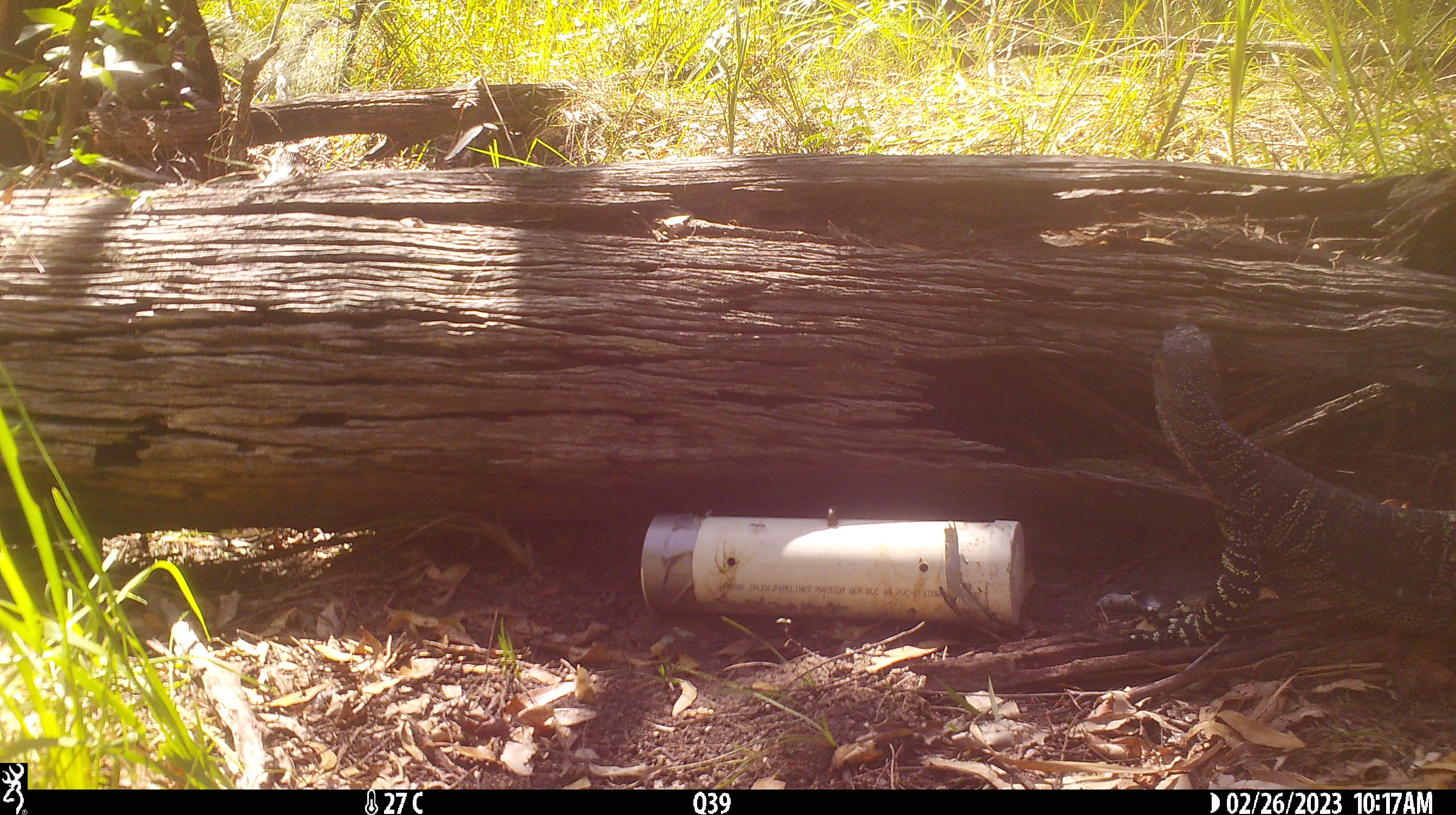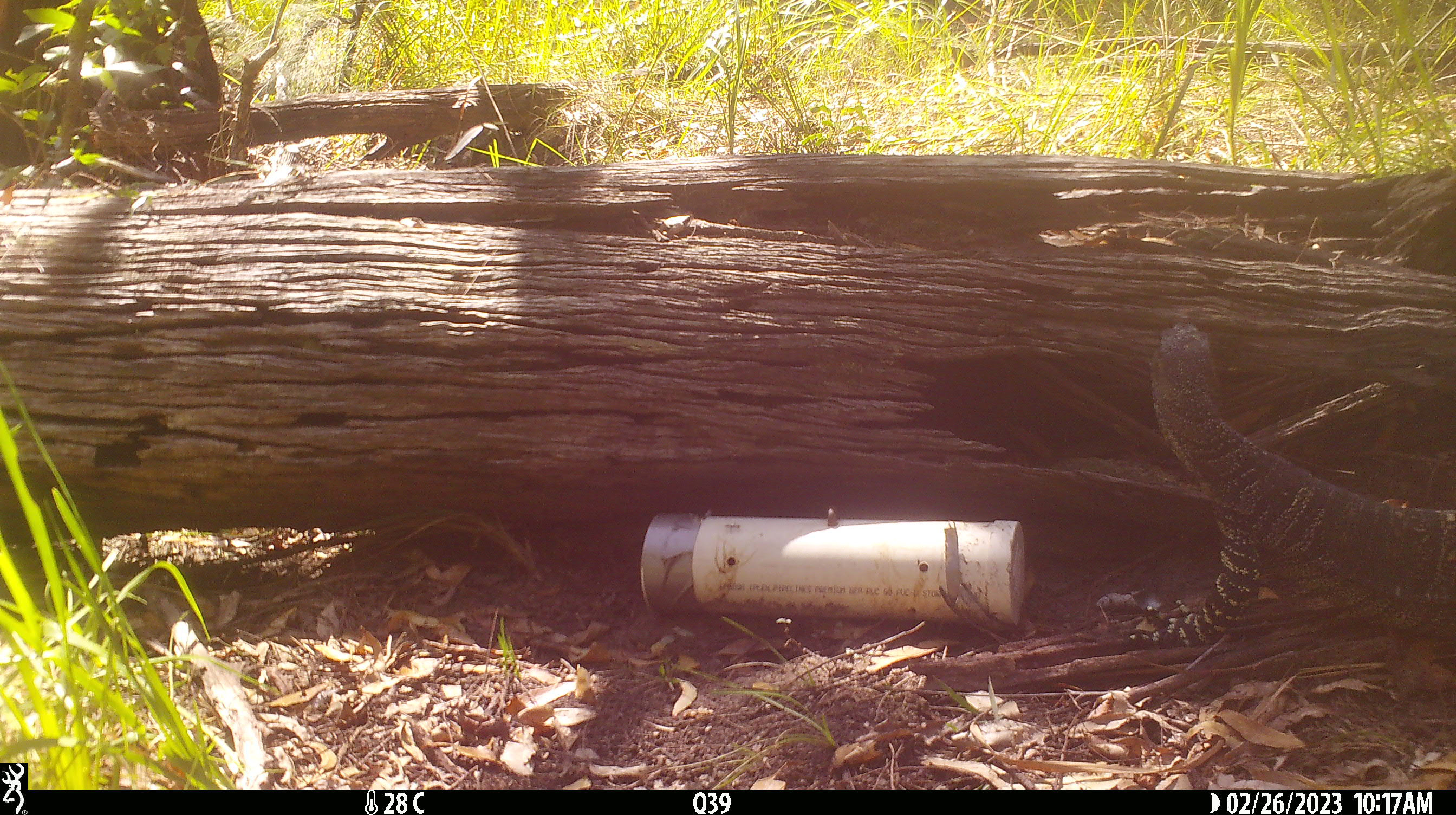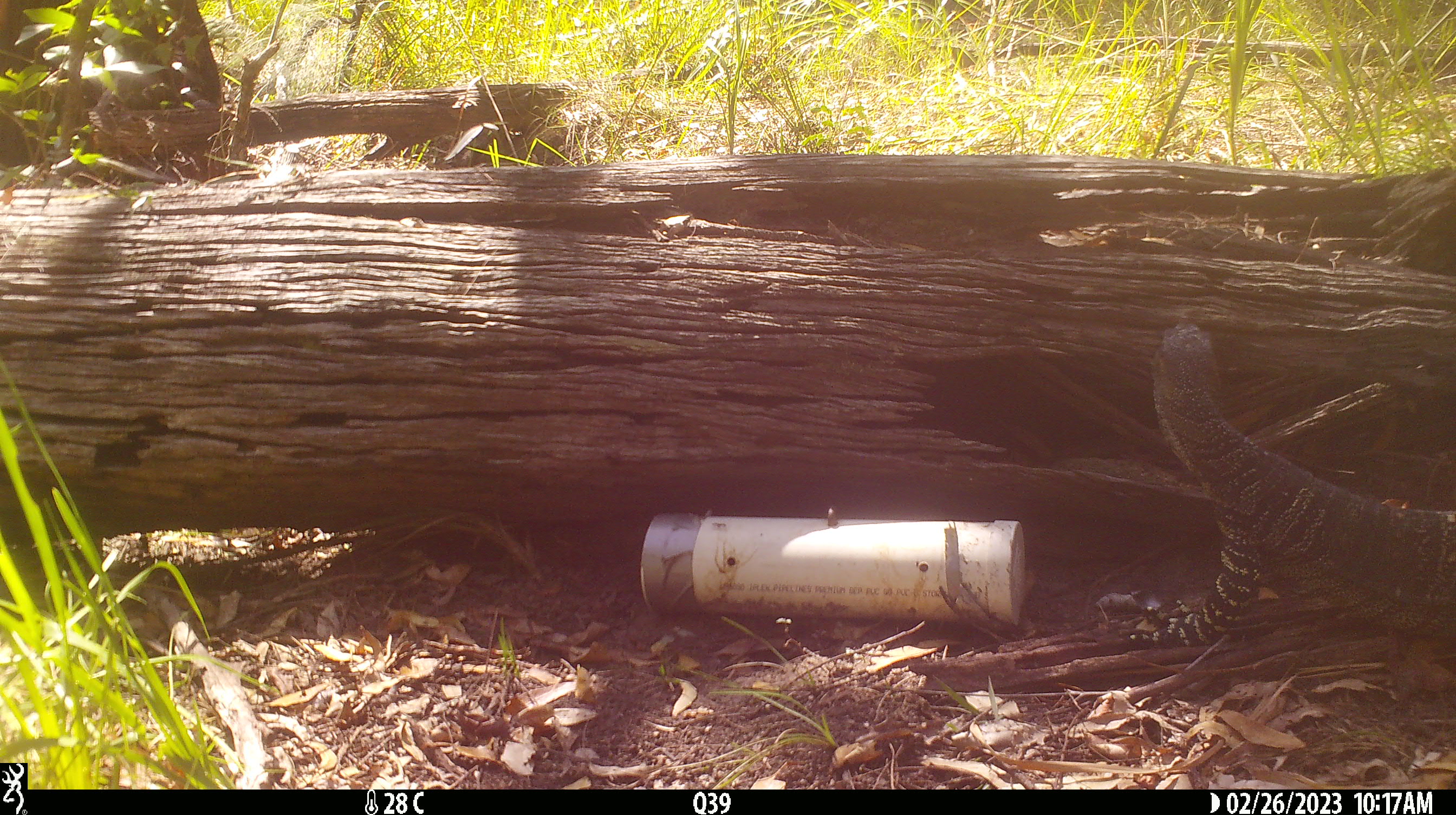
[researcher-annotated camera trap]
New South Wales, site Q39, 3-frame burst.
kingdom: Animalia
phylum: Chordata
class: Reptilia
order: Squamata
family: Varanidae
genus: Varanus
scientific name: Varanus varius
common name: lace monitor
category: goanna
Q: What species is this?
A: Goanna (lace monitor) (Varanus varius).